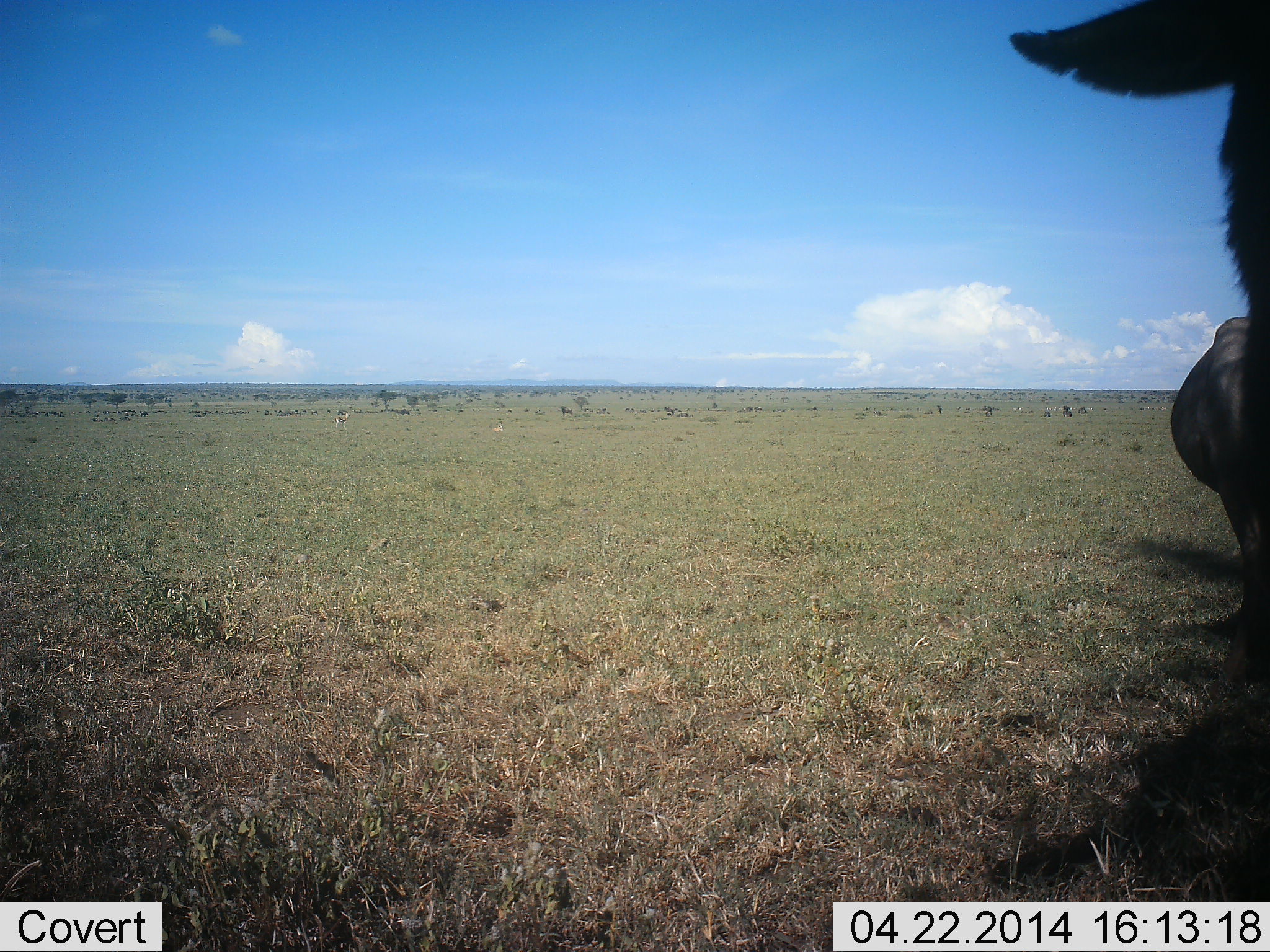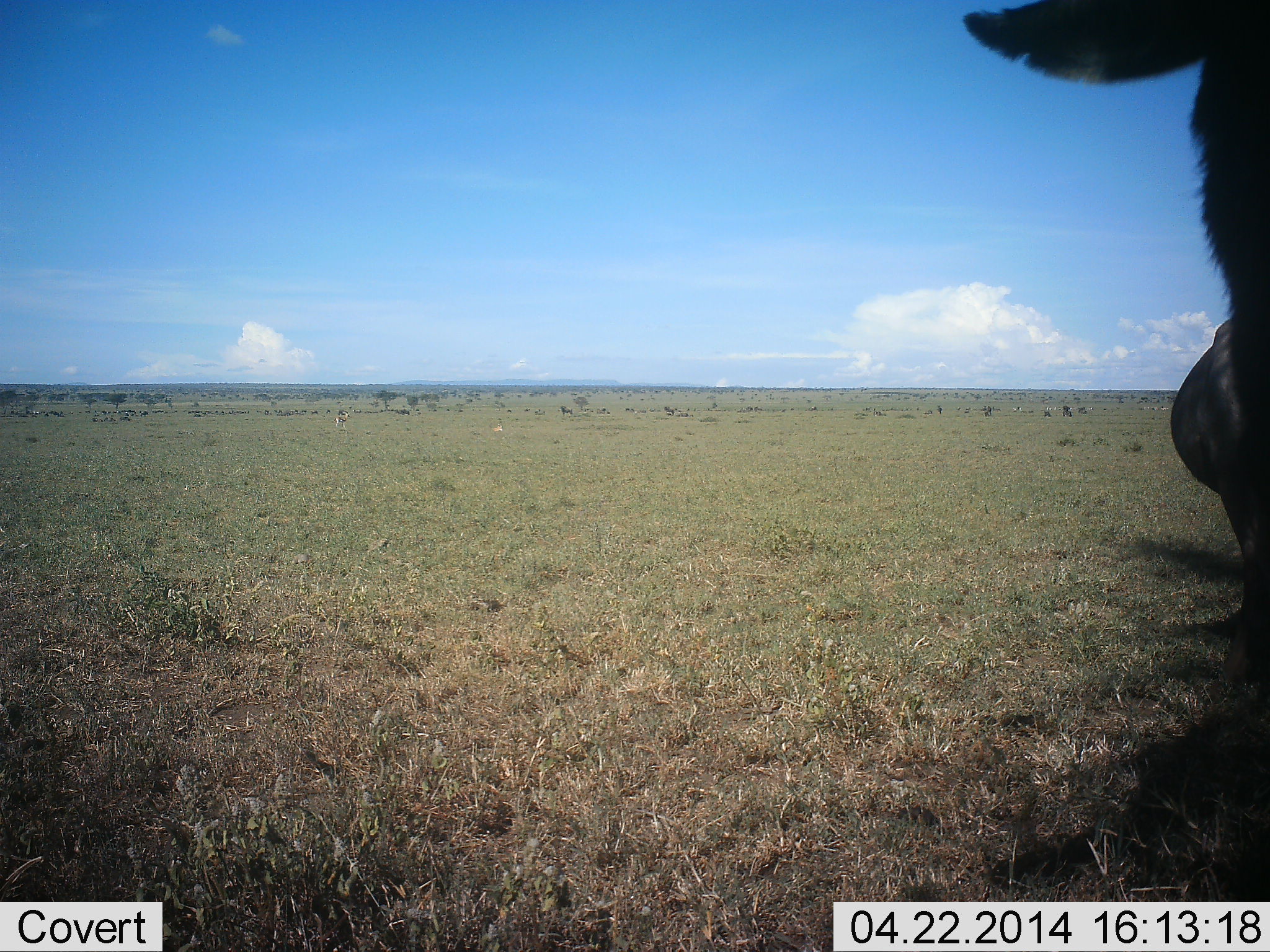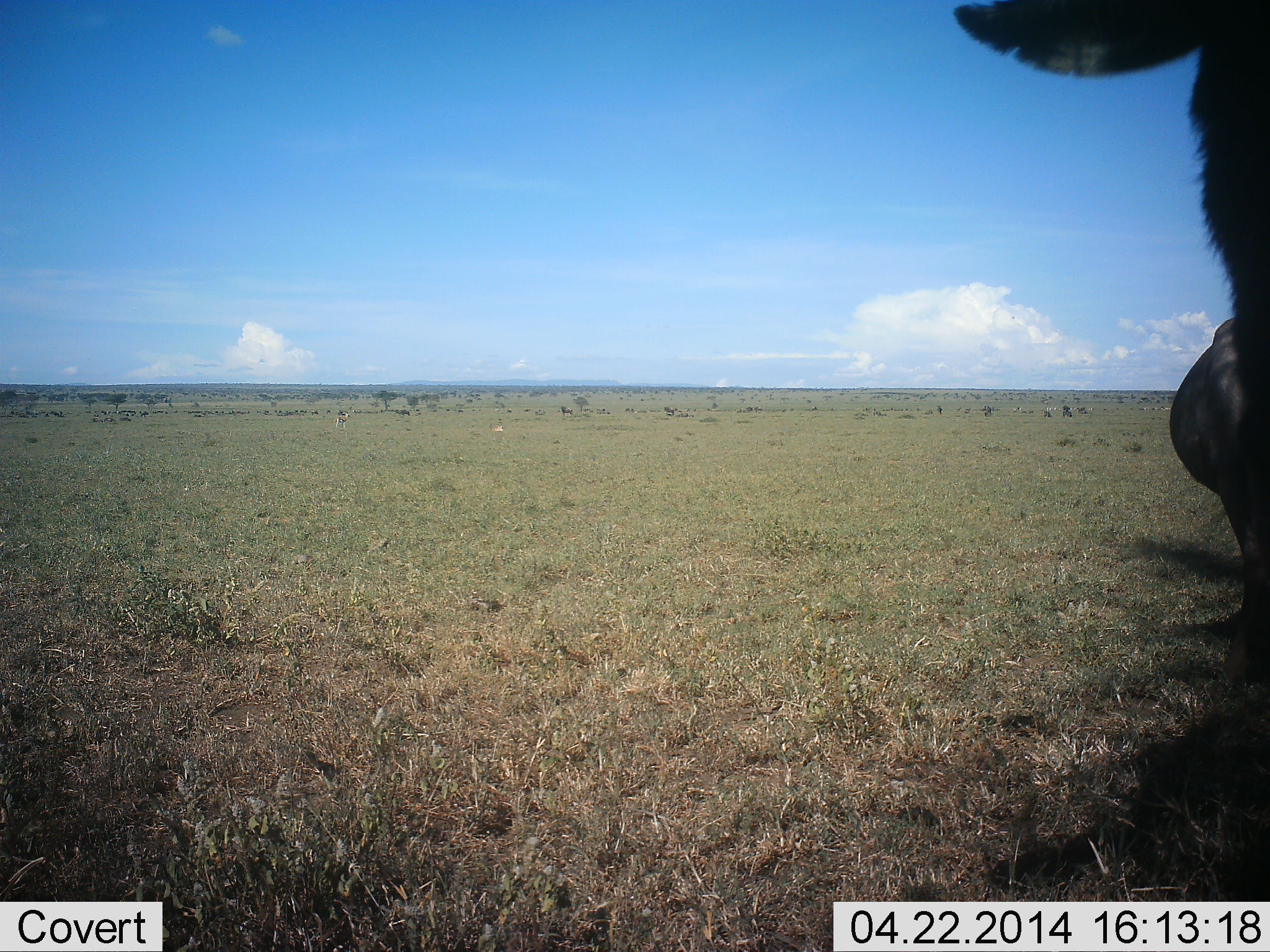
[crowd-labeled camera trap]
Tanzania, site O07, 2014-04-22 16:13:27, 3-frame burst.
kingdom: Animalia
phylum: Chordata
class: Mammalia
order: Artiodactyla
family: Bovidae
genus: Connochaetes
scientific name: Connochaetes taurinus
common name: blue wildebeest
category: wildebeest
Wildebeest (blue wildebeest) (Connochaetes taurinus), count 2. Behavior (volunteer vote fractions): standing 100%, resting 0%, moving 0%, interacting 0%. Young present (vote fraction): 0%. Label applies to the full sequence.